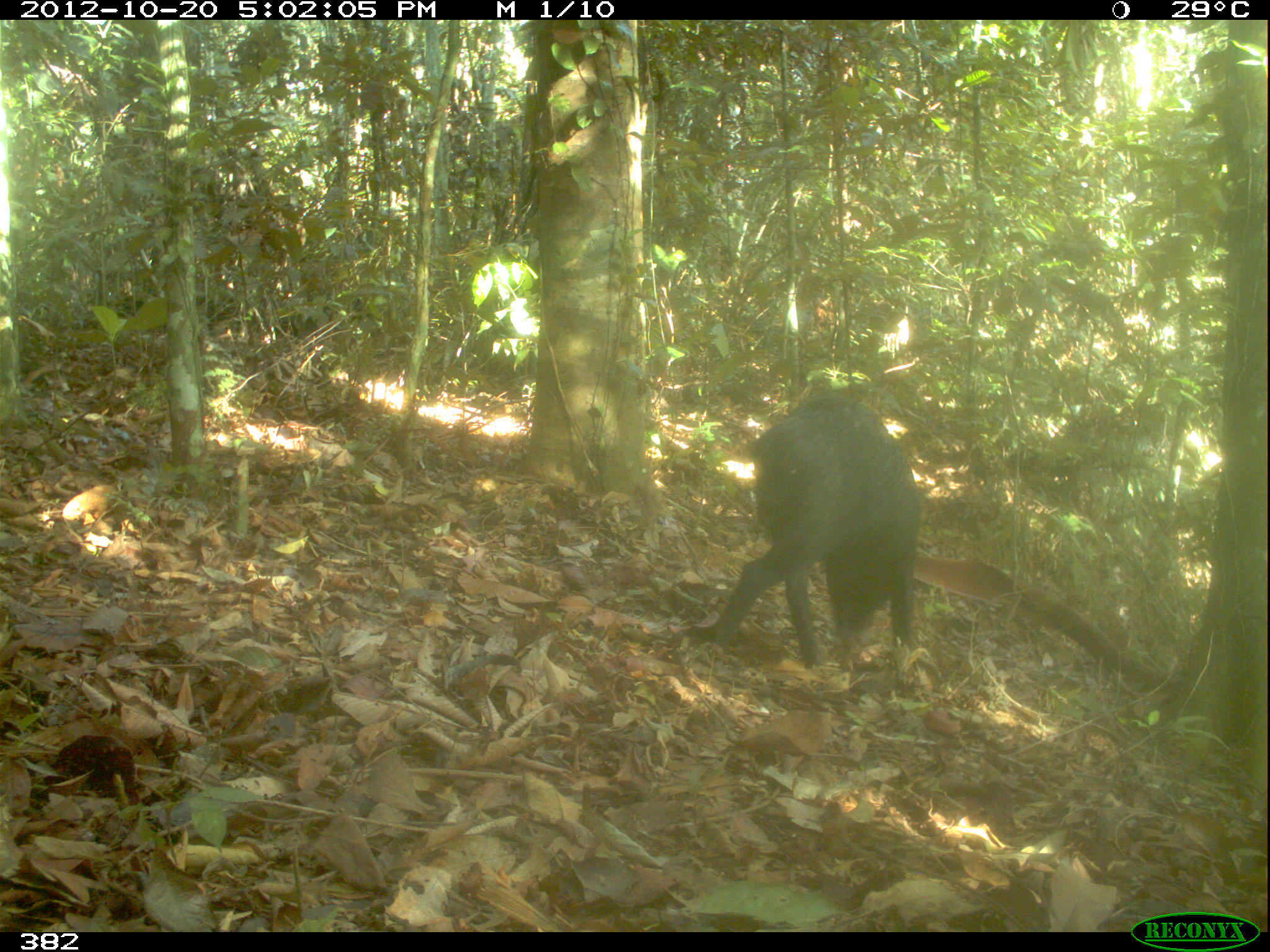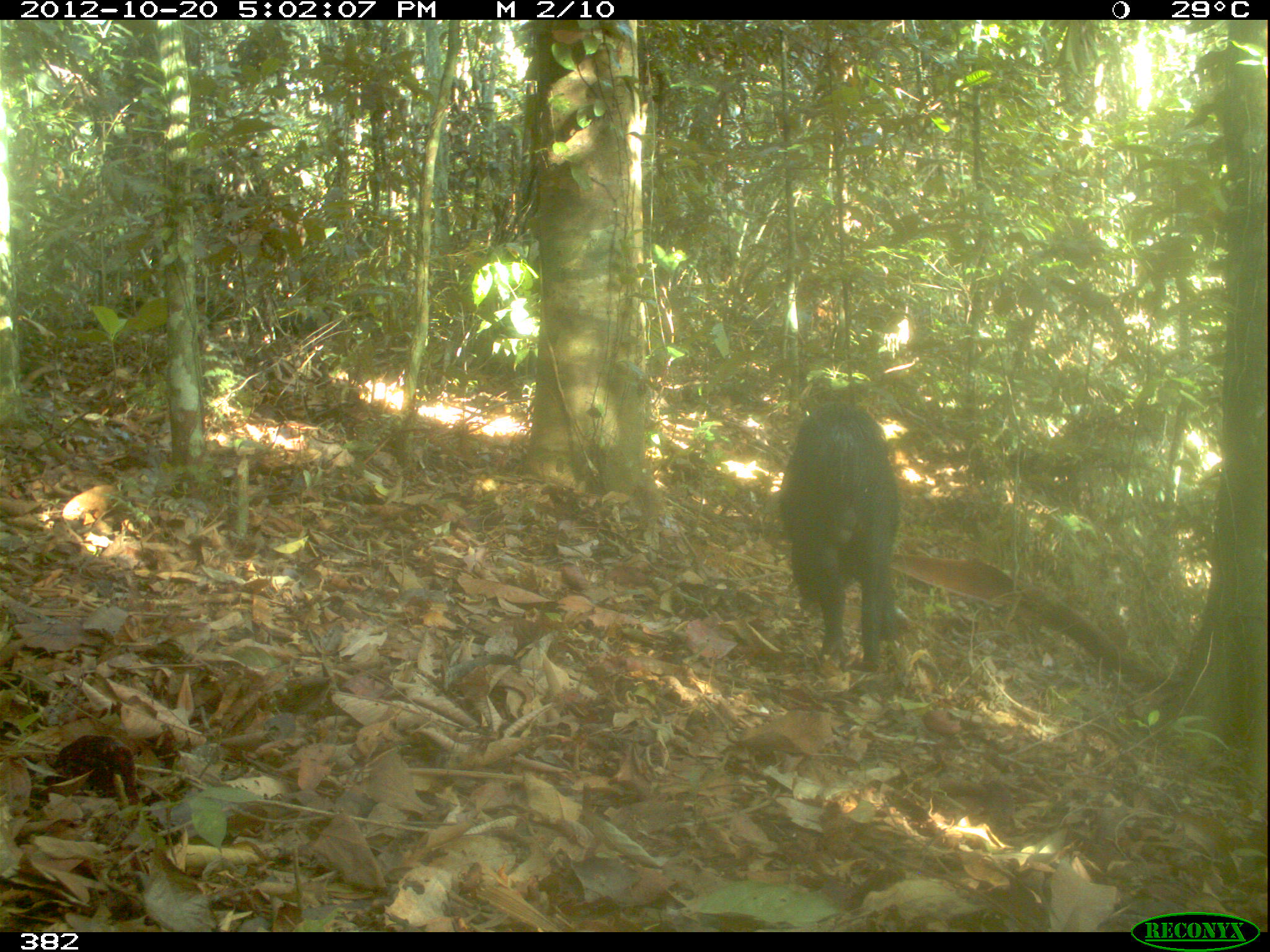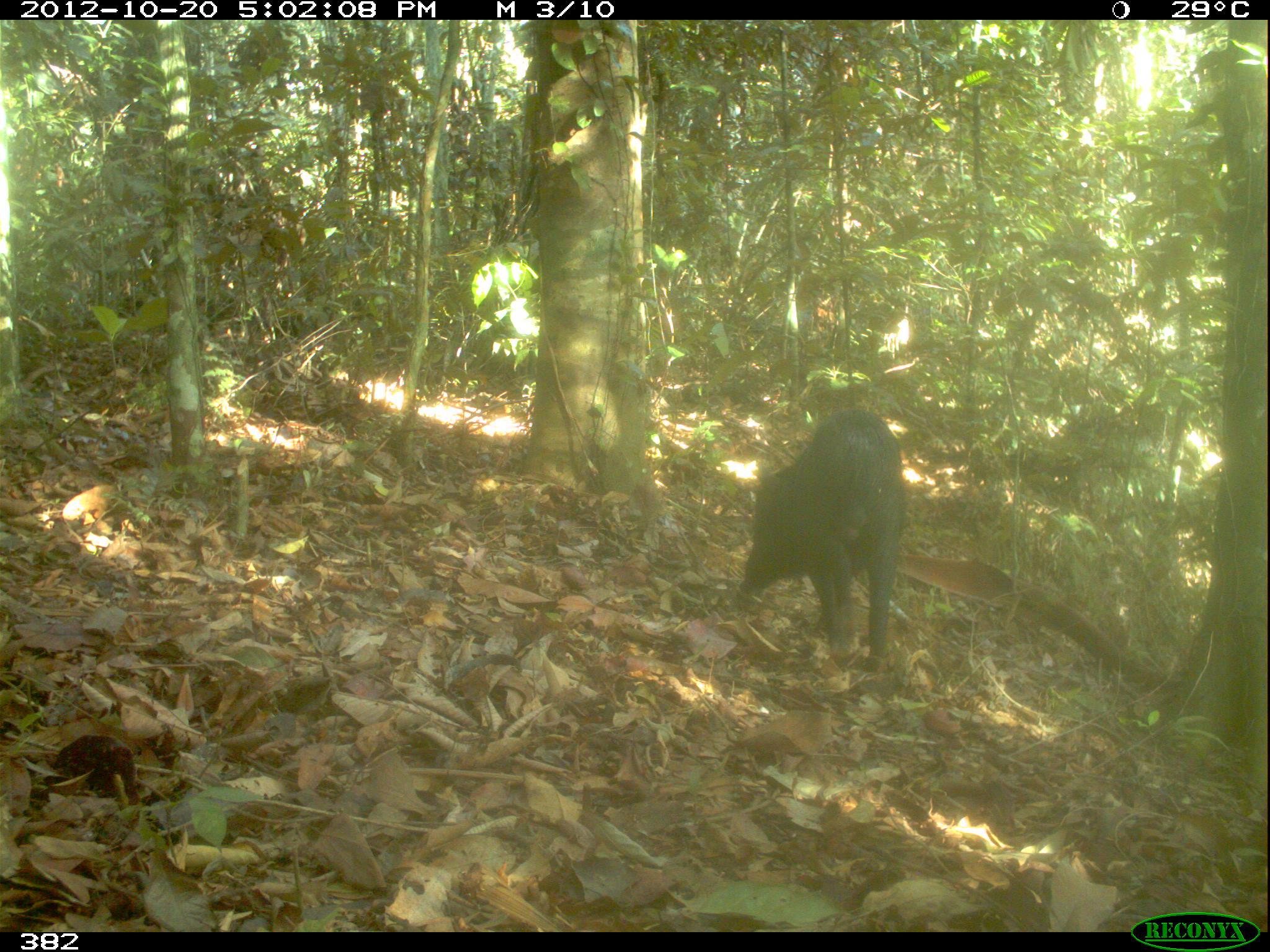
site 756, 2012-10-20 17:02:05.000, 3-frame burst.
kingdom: Animalia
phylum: Chordata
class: Mammalia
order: Artiodactyla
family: Tayassuidae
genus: Tayassu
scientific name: Tayassu pecari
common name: white-lipped peccary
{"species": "Tayassu pecari (white-lipped peccary)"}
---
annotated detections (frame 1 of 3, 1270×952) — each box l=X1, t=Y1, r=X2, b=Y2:
tayassu pecari: l=702, t=390, r=921, b=671